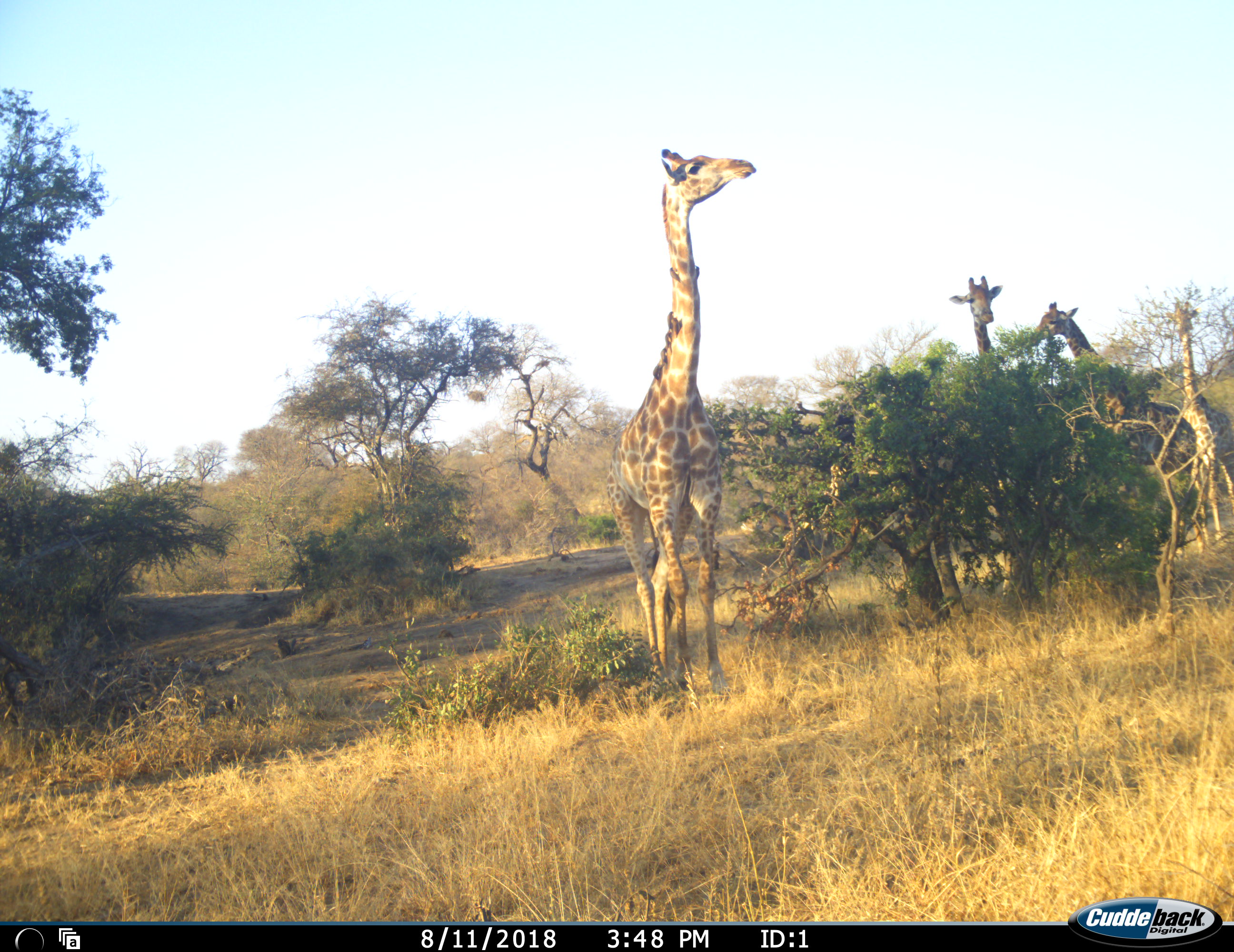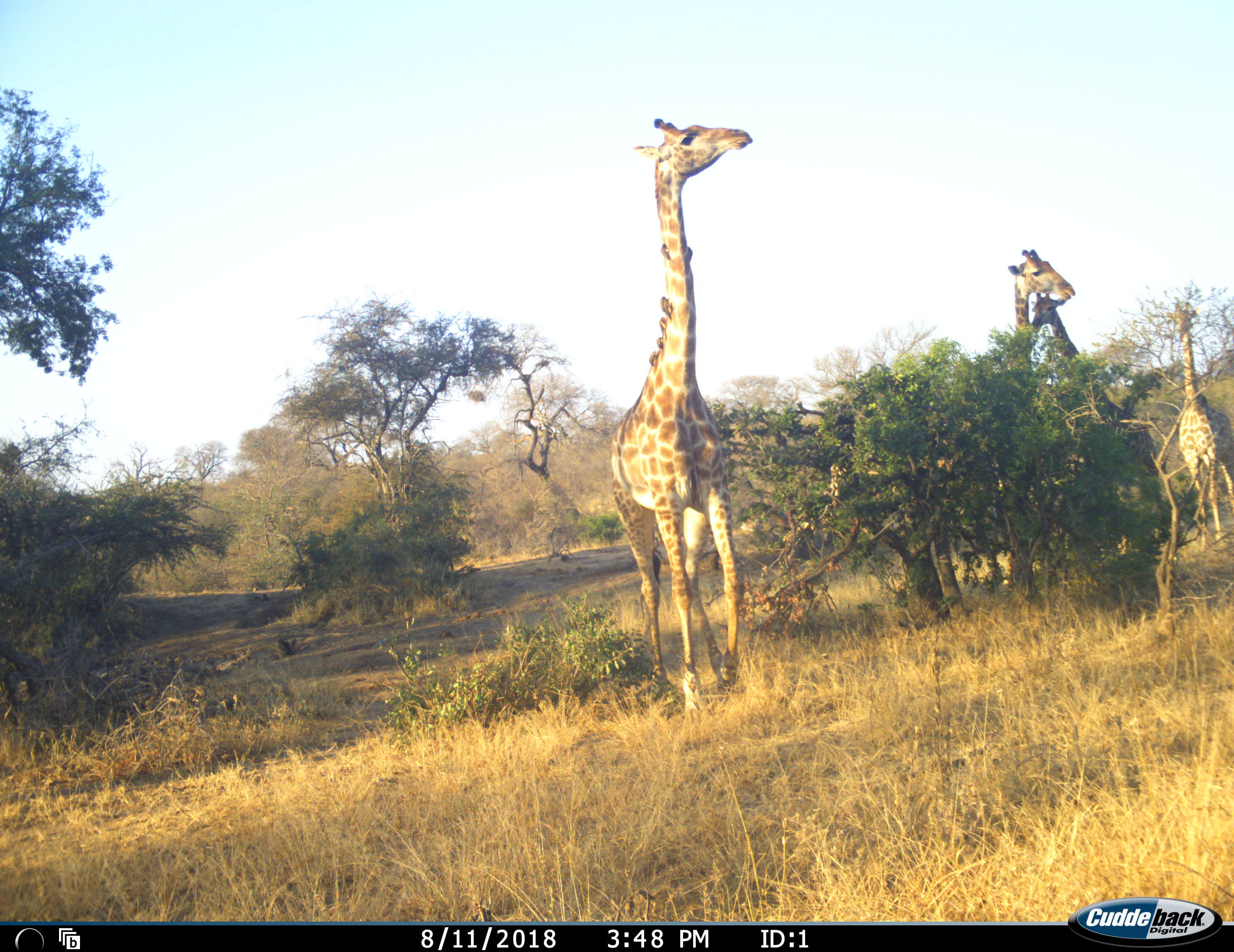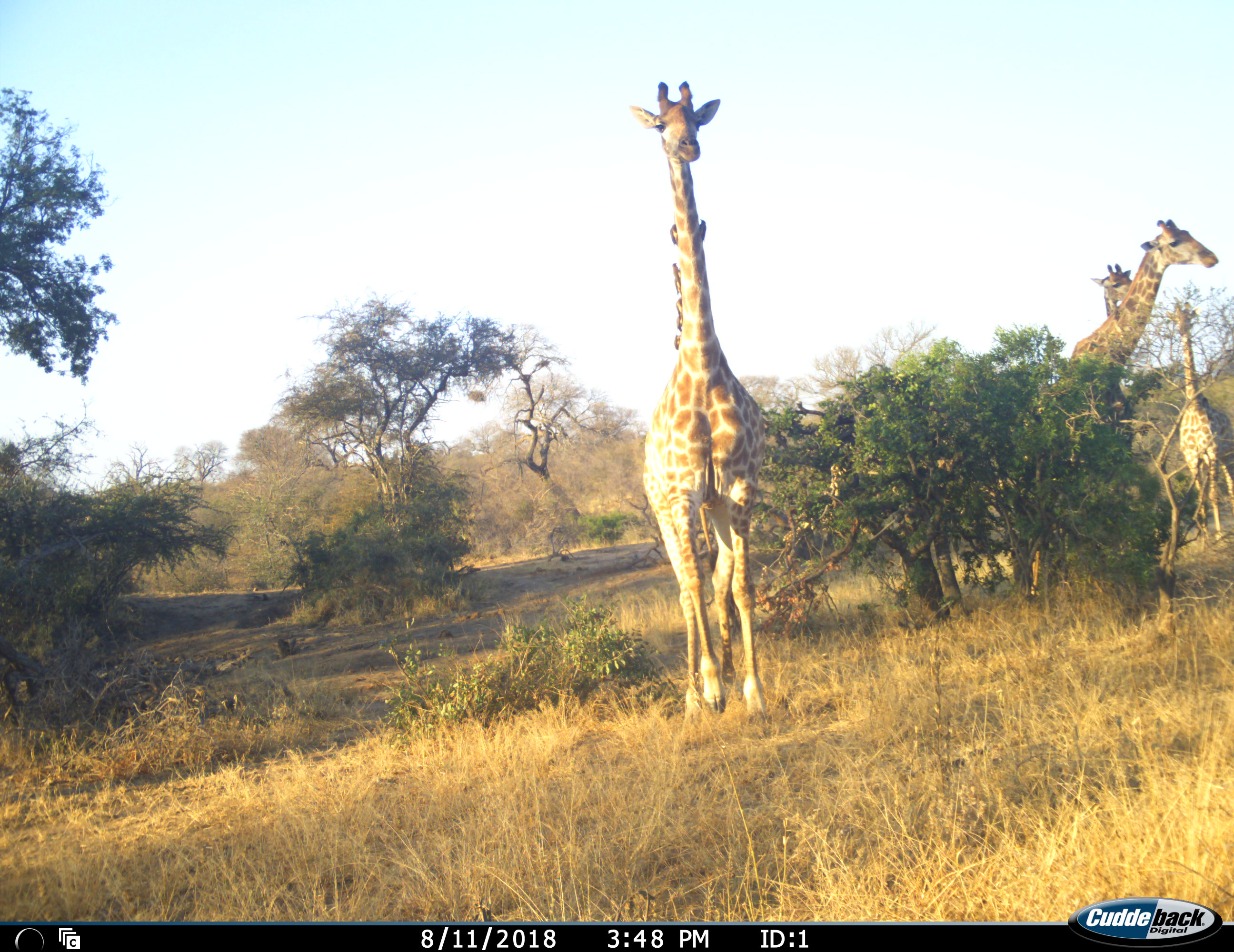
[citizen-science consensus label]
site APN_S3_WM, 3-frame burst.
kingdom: Animalia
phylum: Chordata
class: Mammalia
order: Artiodactyla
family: Giraffidae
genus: Giraffa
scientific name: Giraffa camelopardalis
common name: giraffe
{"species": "giraffe (Giraffa camelopardalis)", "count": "4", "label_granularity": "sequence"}